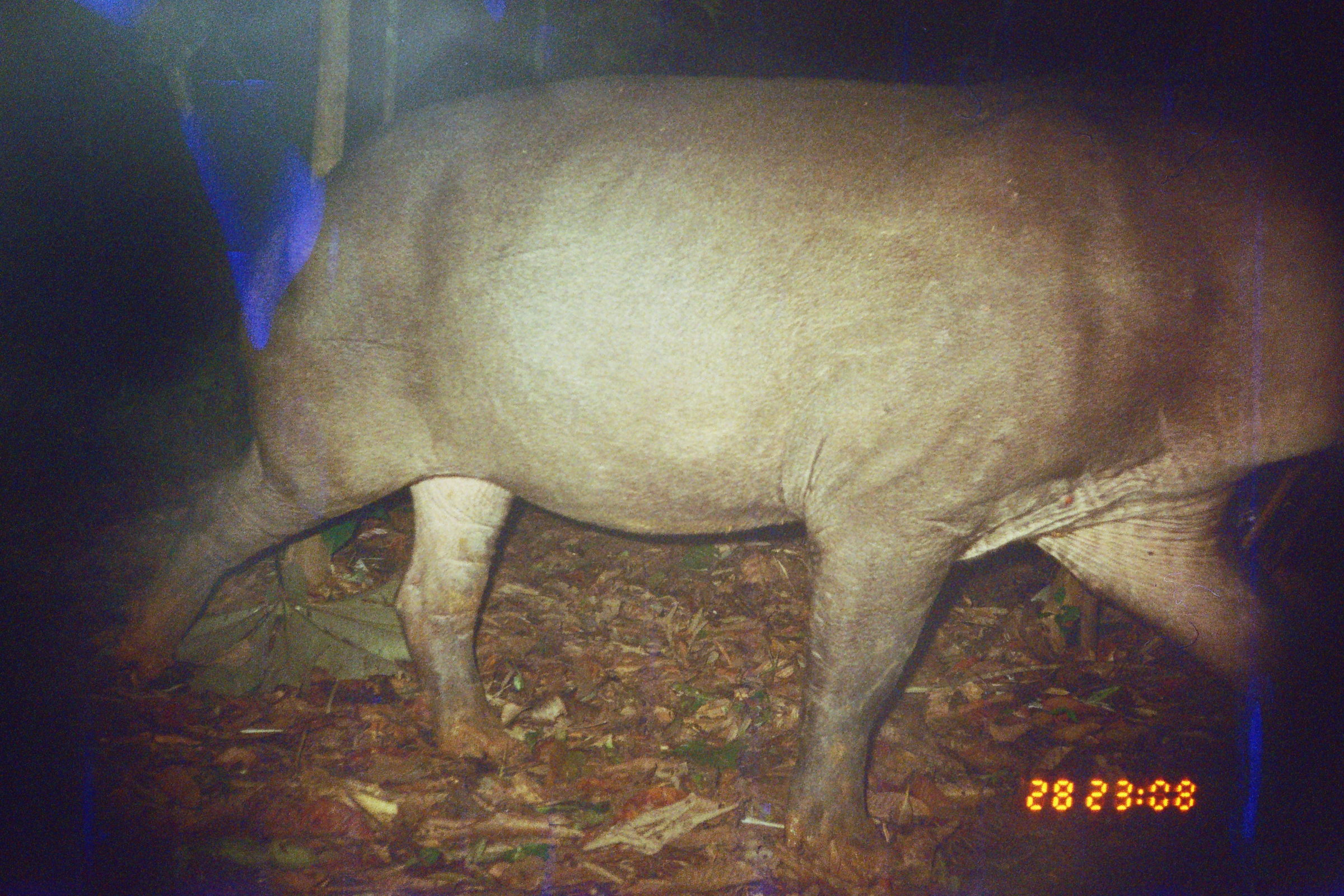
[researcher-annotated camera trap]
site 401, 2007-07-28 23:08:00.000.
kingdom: Animalia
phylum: Chordata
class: Mammalia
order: Perissodactyla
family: Tapiridae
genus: Tapirus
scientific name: Tapirus terrestris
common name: south american tapir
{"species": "Tapirus terrestris (south american tapir)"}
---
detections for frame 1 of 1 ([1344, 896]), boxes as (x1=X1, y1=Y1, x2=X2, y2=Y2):
tapirus terrestris: (x1=95, y1=71, x2=1344, y2=879)